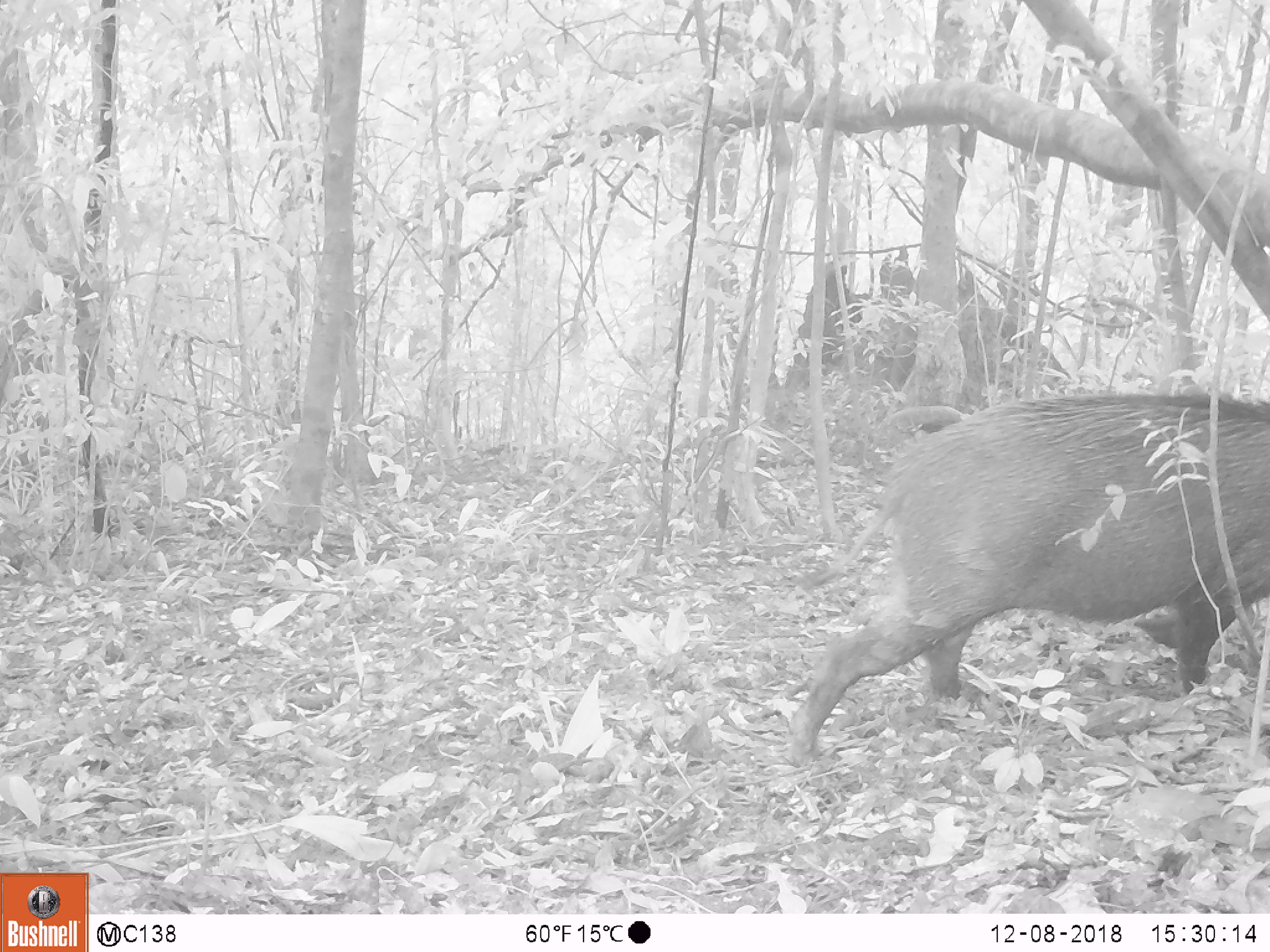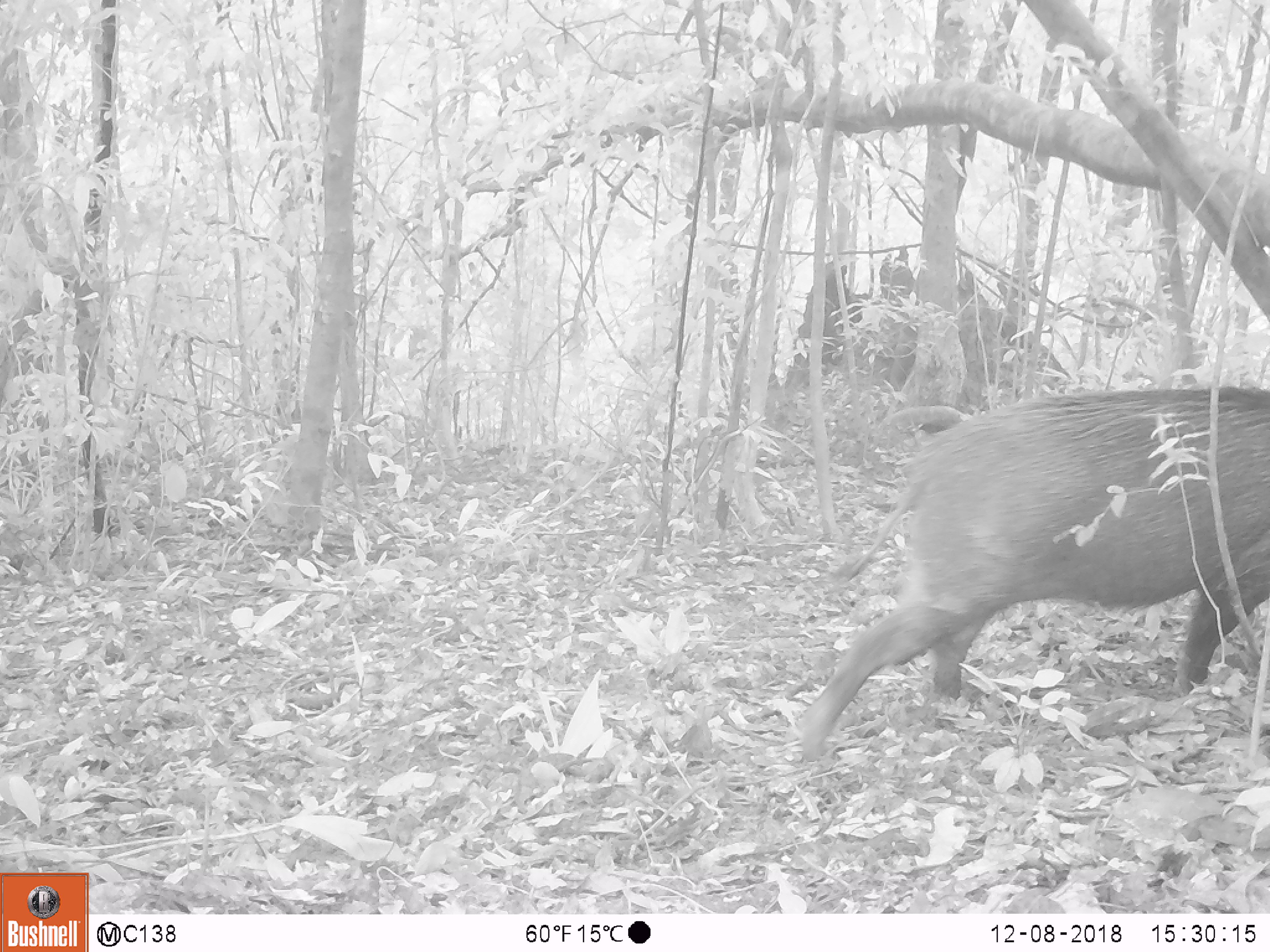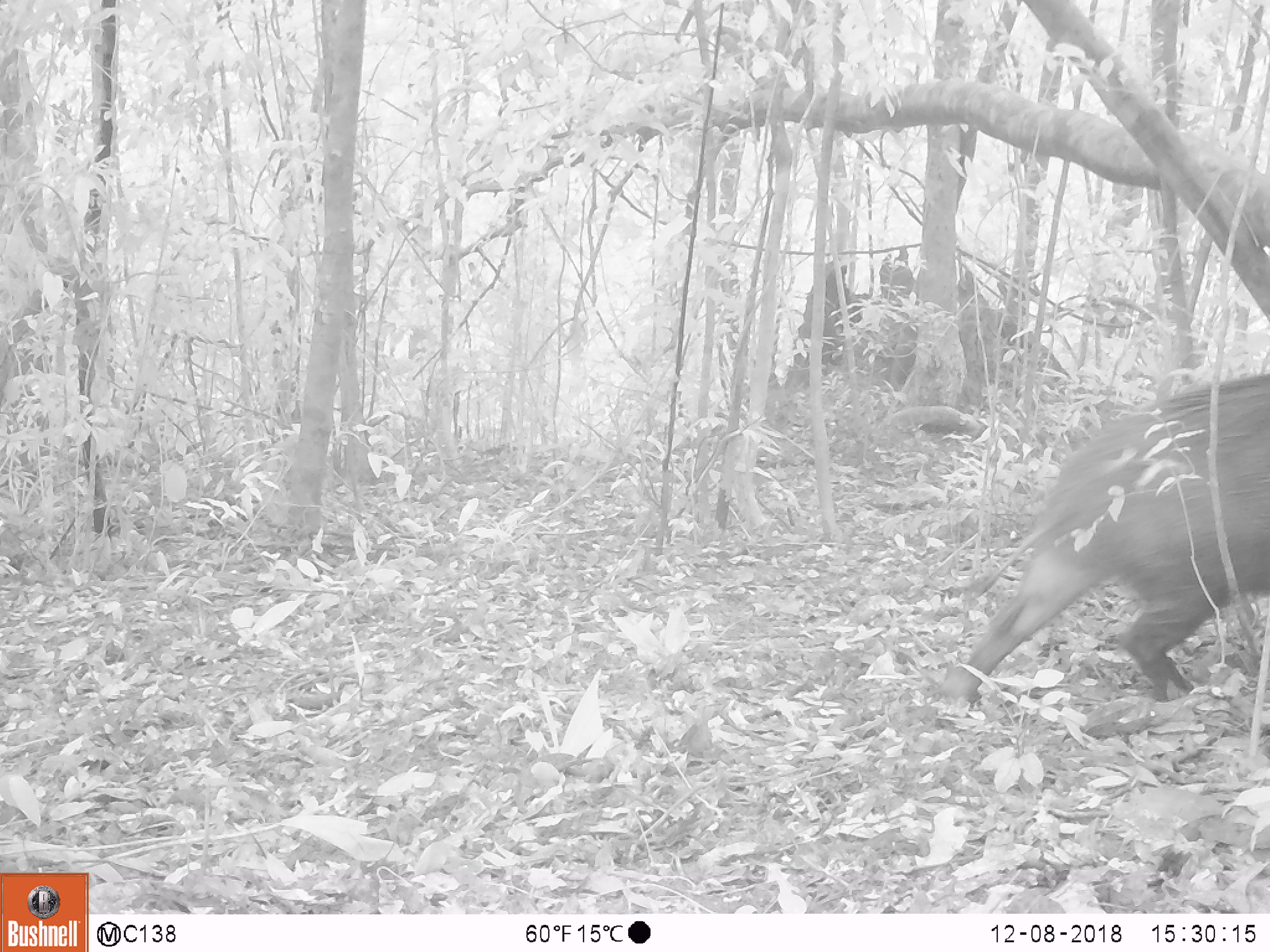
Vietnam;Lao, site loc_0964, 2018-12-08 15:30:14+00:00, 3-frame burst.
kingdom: Animalia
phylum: Chordata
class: Mammalia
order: Artiodactyla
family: Suidae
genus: Sus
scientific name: Sus scrofa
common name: eurasian wild pig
Eurasian wild pig (Sus scrofa). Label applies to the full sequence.